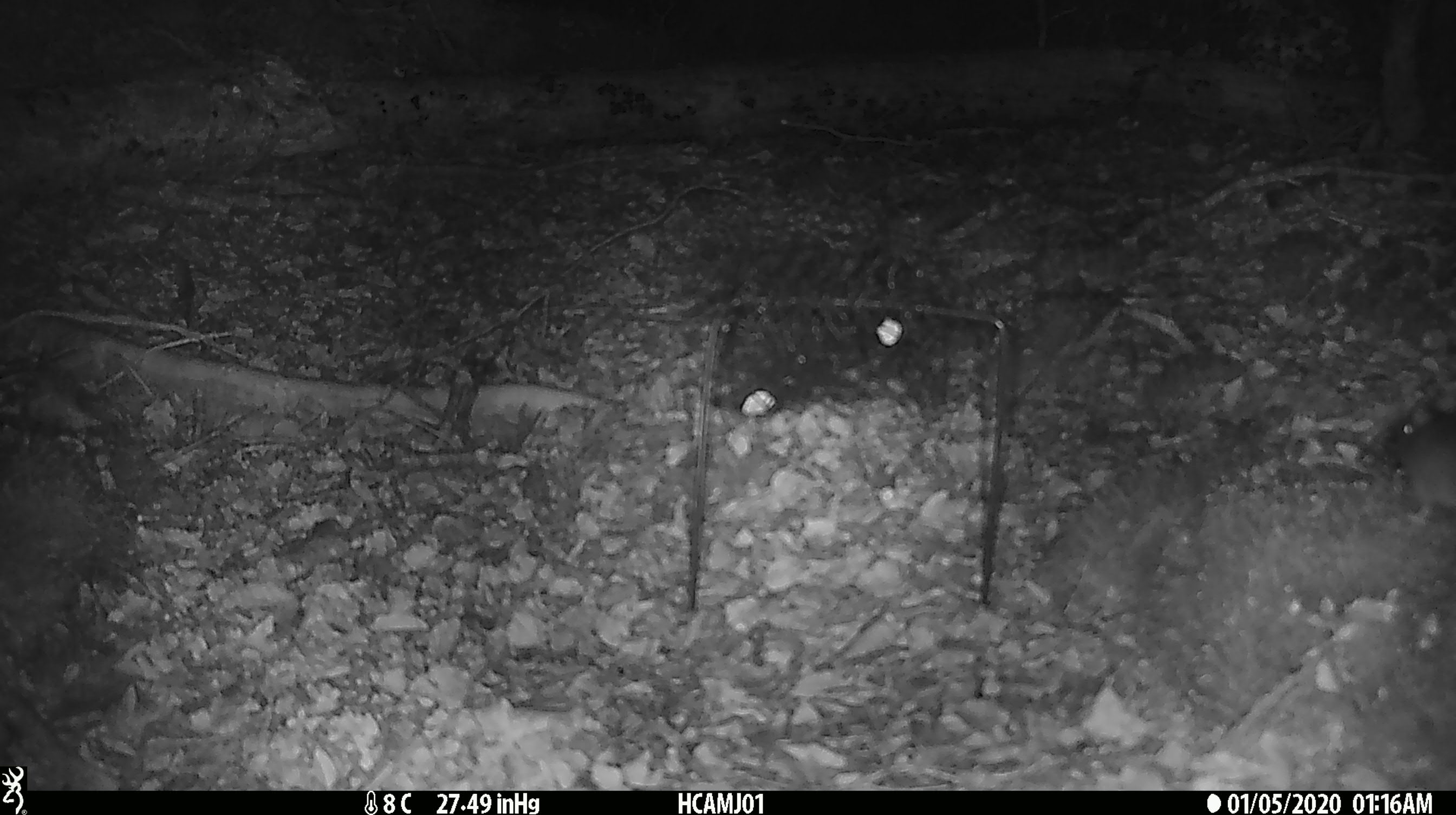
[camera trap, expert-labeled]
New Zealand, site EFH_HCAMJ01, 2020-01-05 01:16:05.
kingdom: Animalia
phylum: Chordata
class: Mammalia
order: Rodentia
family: Muridae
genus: Mus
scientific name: Mus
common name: mouse